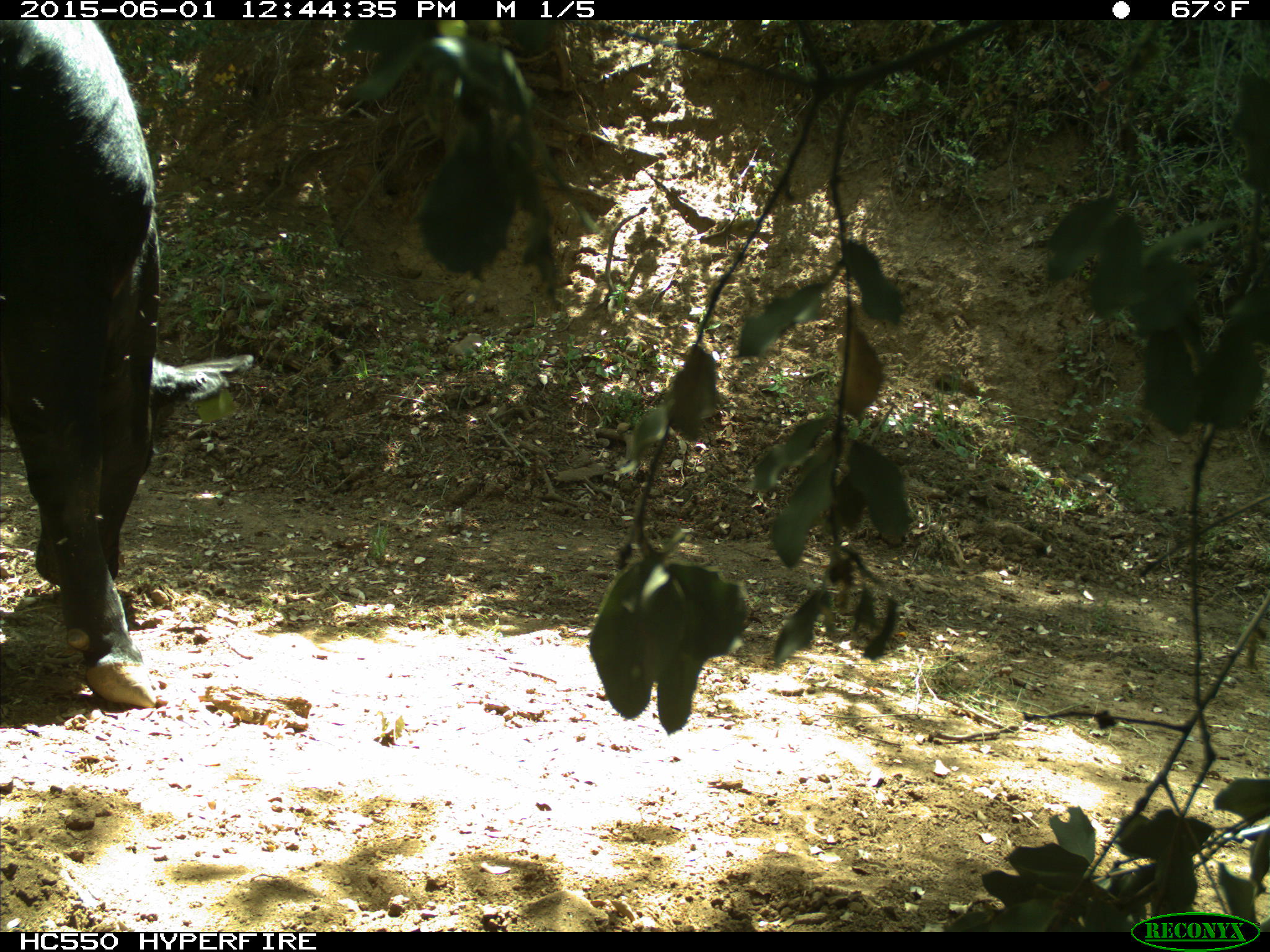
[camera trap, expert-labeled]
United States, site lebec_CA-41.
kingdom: Animalia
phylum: Chordata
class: Mammalia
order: Artiodactyla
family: Bovidae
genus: Bos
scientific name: Bos taurus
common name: domestic cow